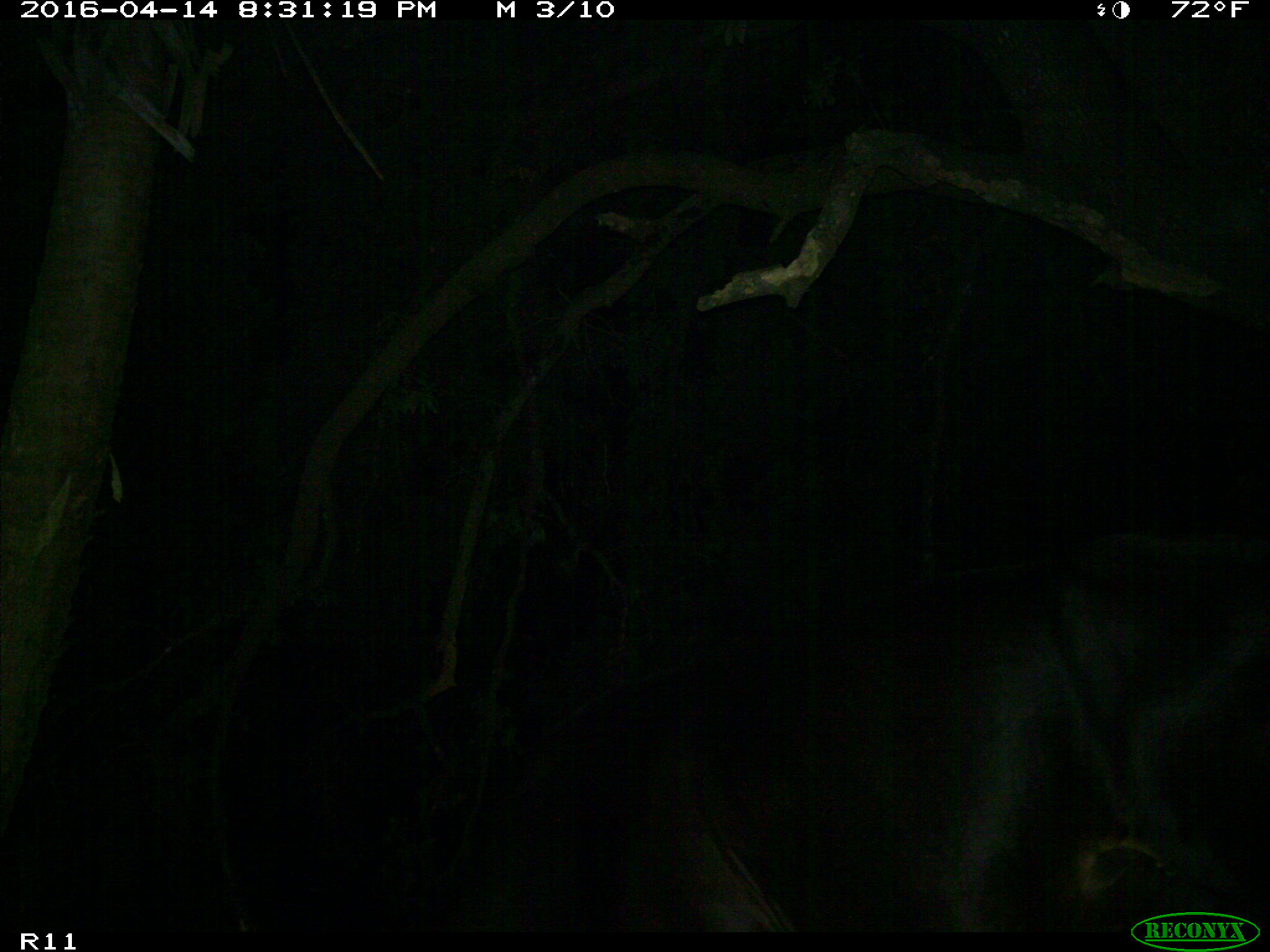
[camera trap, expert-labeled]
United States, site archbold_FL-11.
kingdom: Animalia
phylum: Chordata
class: Mammalia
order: Artiodactyla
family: Bovidae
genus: Bos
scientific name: Bos taurus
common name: domestic cow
Bos taurus (domestic cow).